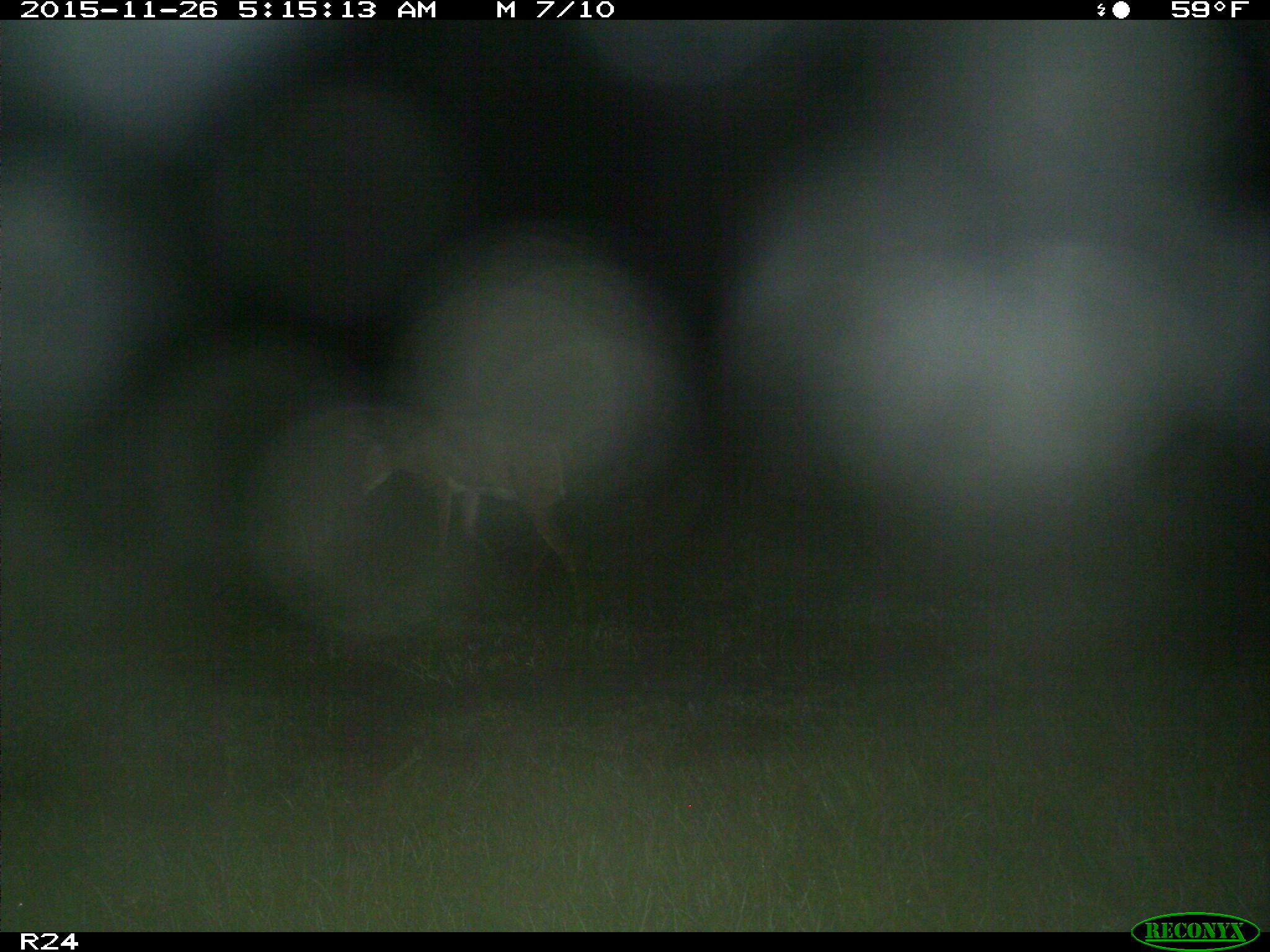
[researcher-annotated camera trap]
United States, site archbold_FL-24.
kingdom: Animalia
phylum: Chordata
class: Mammalia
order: Artiodactyla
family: Cervidae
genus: Odocoileus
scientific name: Odocoileus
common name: deer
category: unidentified deer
Unidentified deer (deer) (Odocoileus).